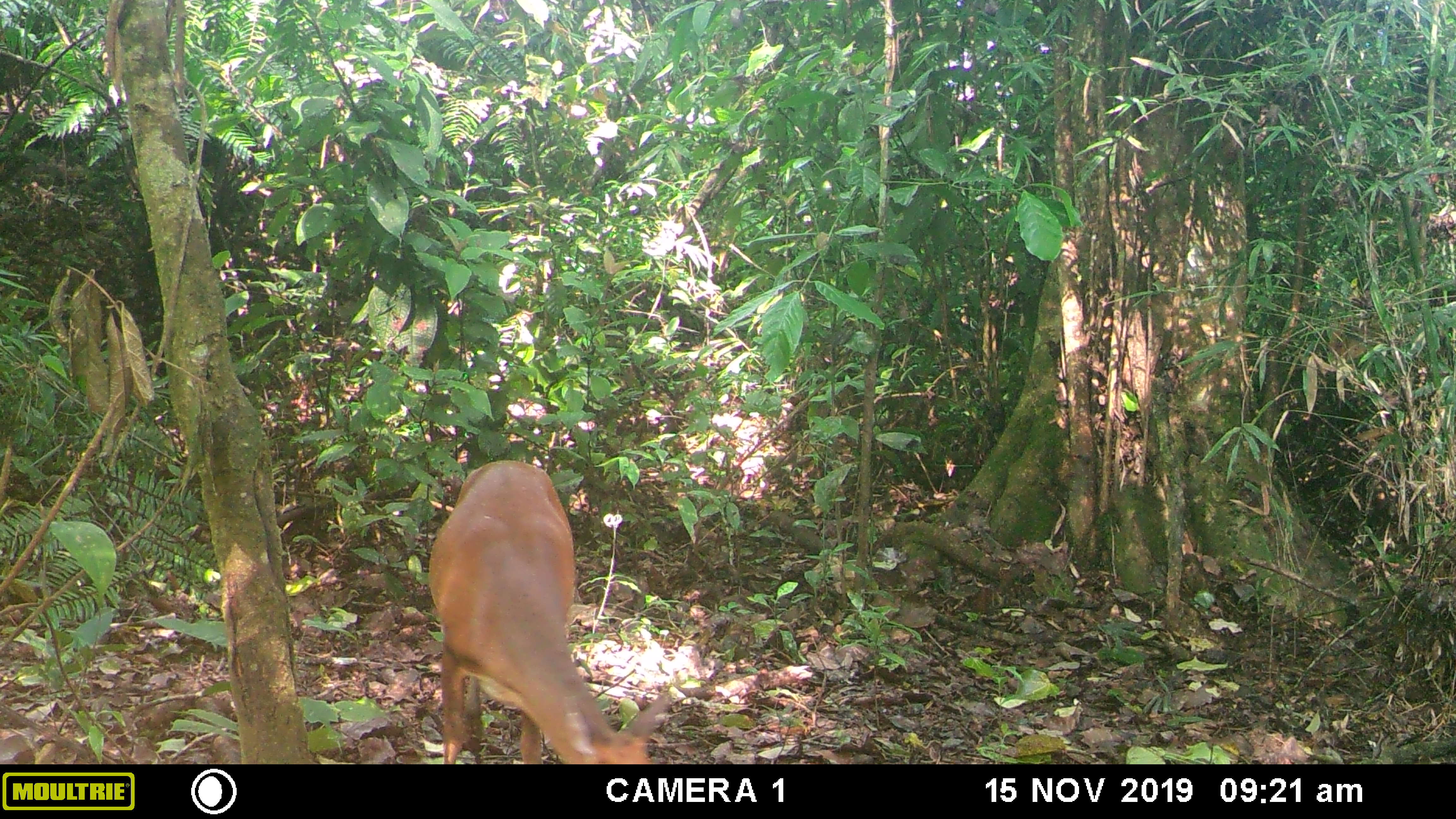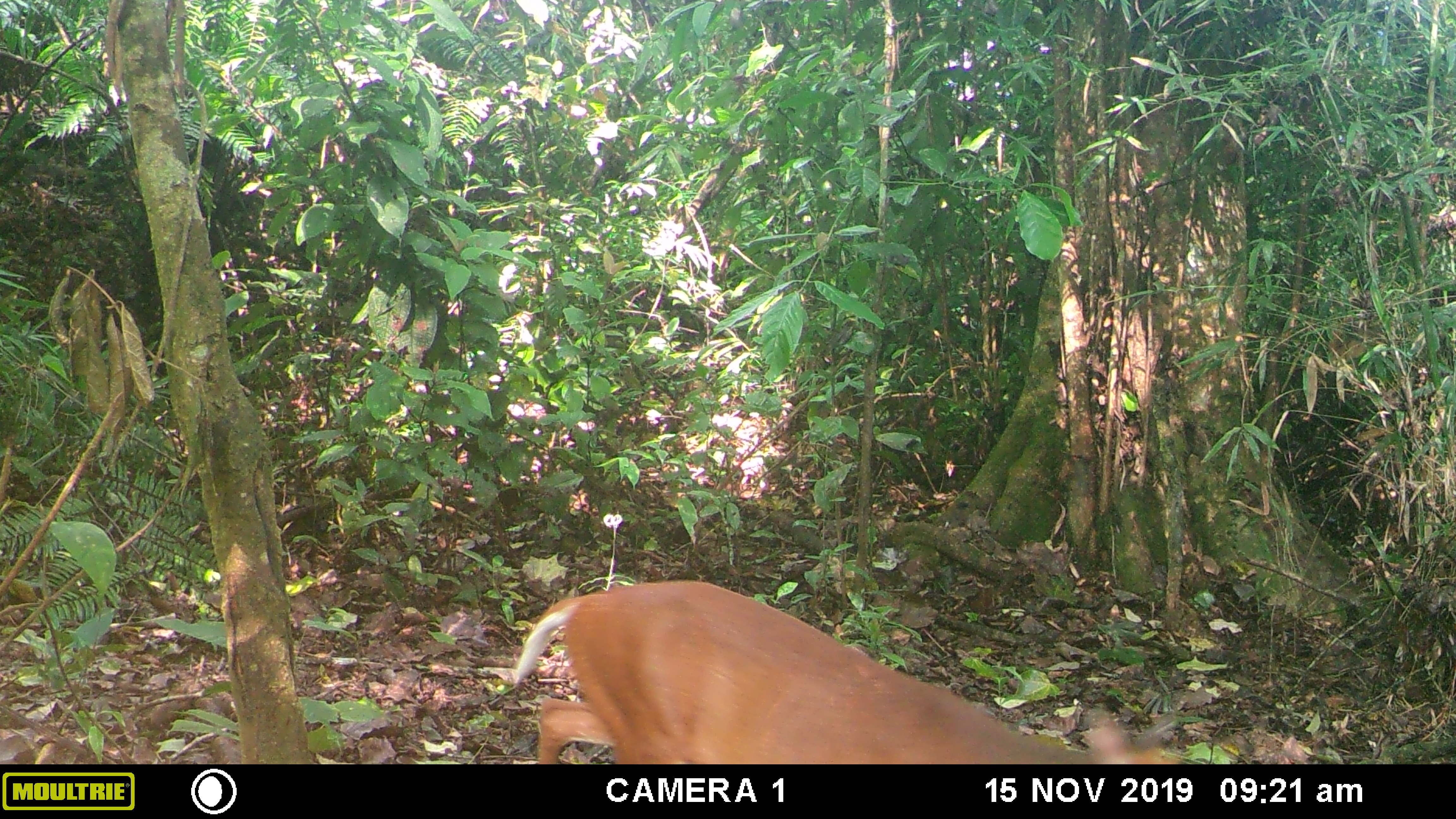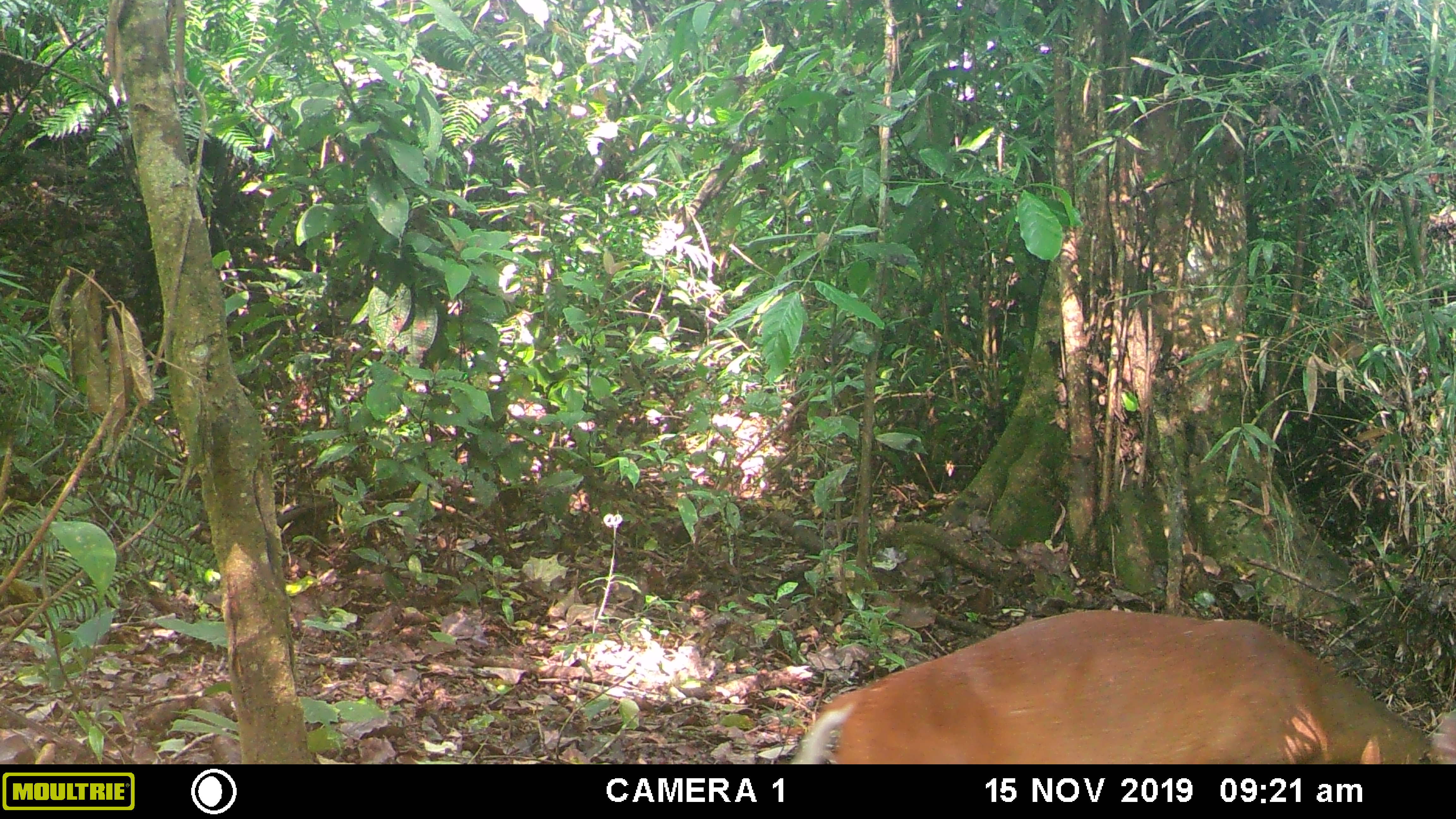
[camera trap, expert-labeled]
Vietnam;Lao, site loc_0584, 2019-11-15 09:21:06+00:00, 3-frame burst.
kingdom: Animalia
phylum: Chordata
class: Mammalia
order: Artiodactyla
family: Cervidae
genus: Muntiacus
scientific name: Muntiacus muntjak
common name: red muntjac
Red muntjac (Muntiacus muntjak). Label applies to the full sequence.